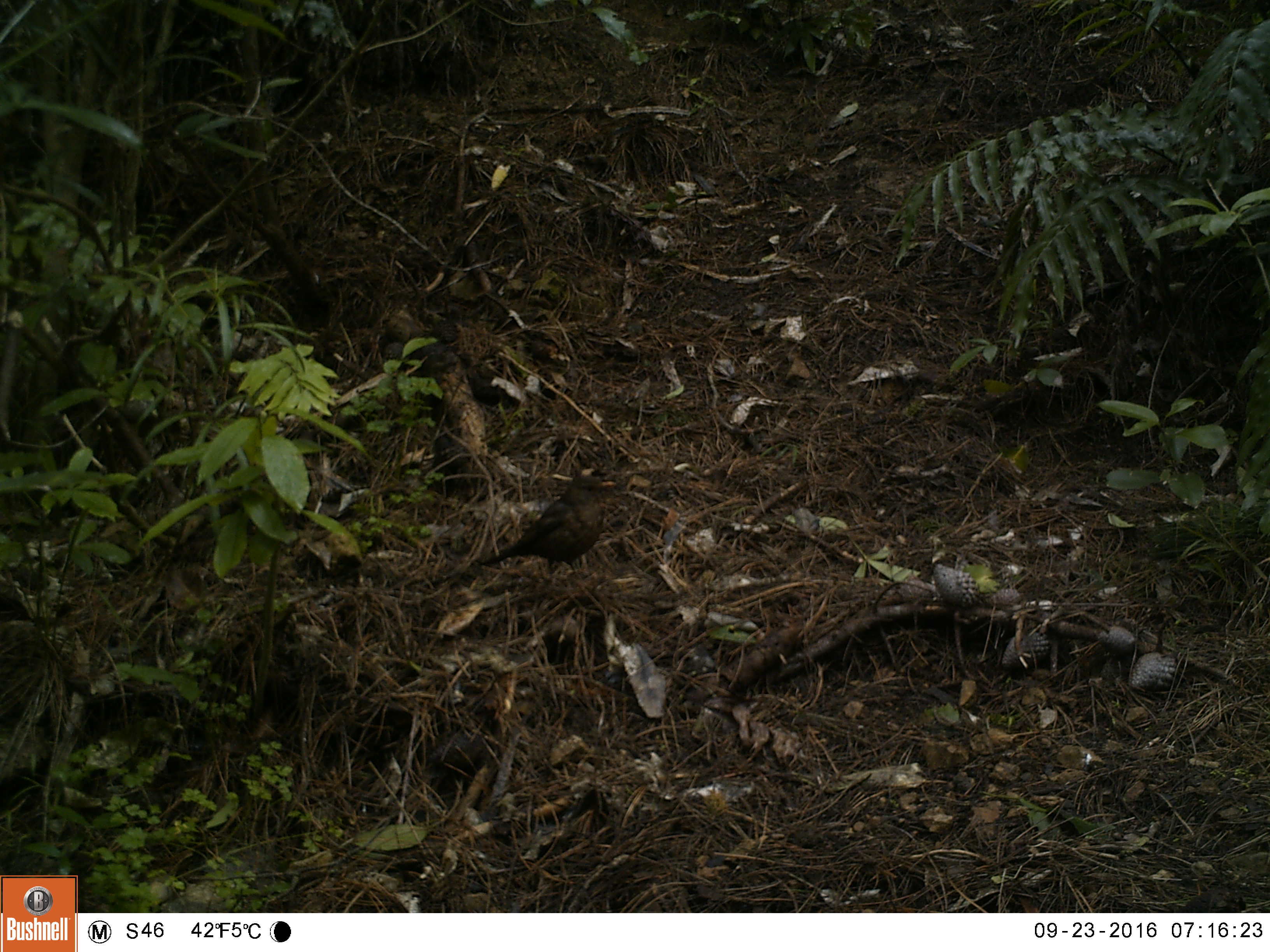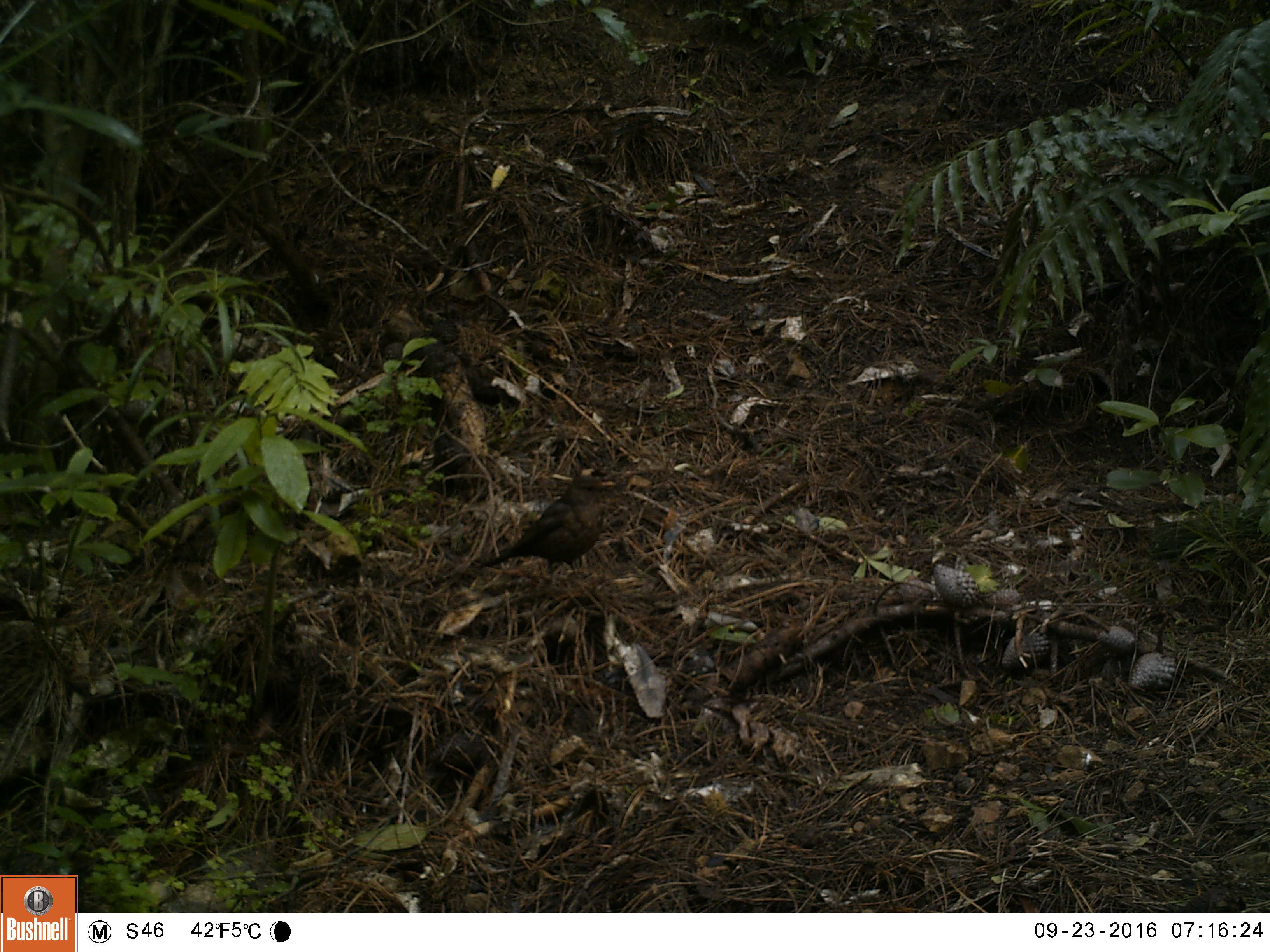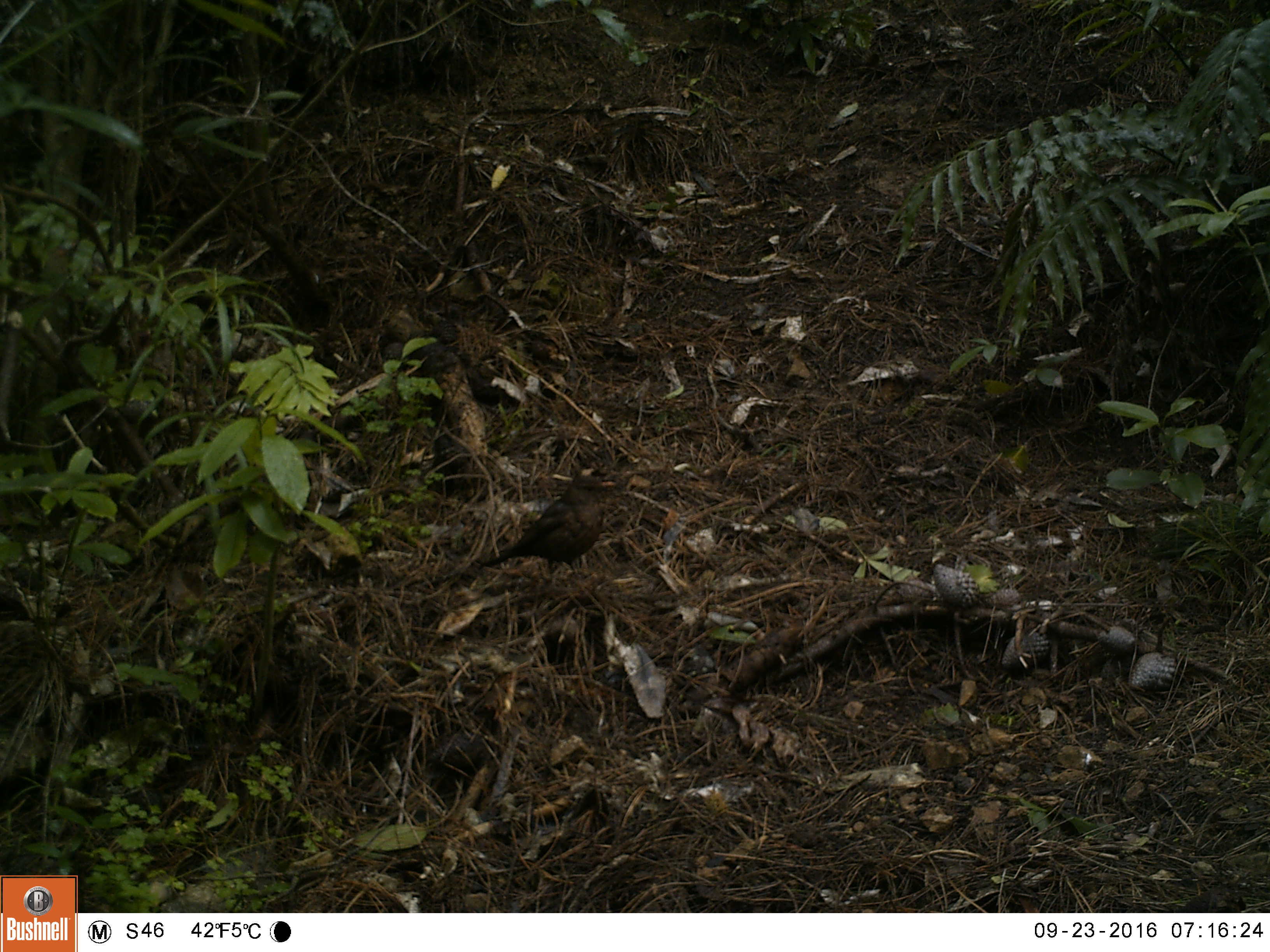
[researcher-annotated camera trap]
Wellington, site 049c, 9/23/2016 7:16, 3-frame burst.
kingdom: Animalia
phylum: Chordata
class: Aves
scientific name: Aves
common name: bird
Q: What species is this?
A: Bird (Aves).